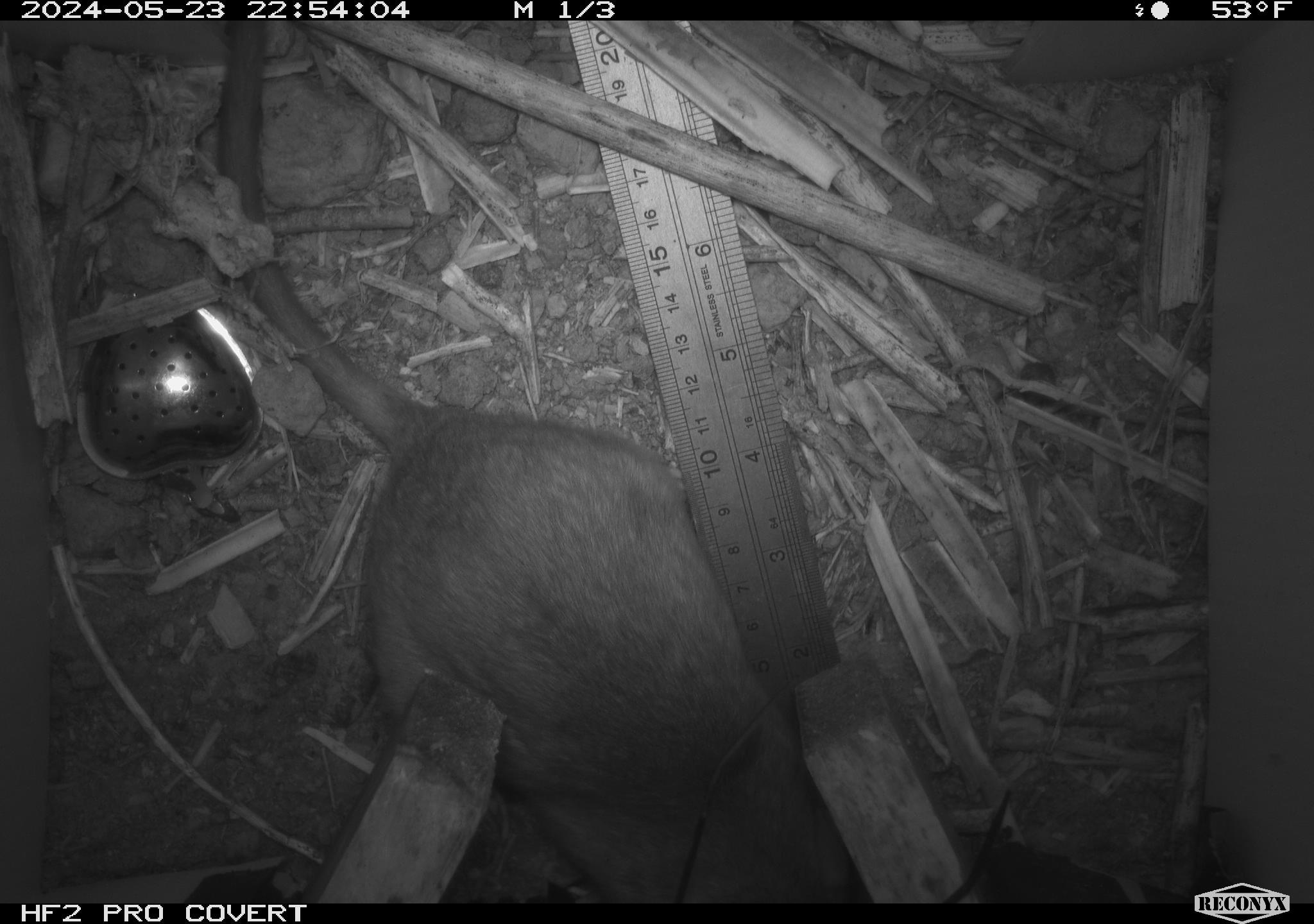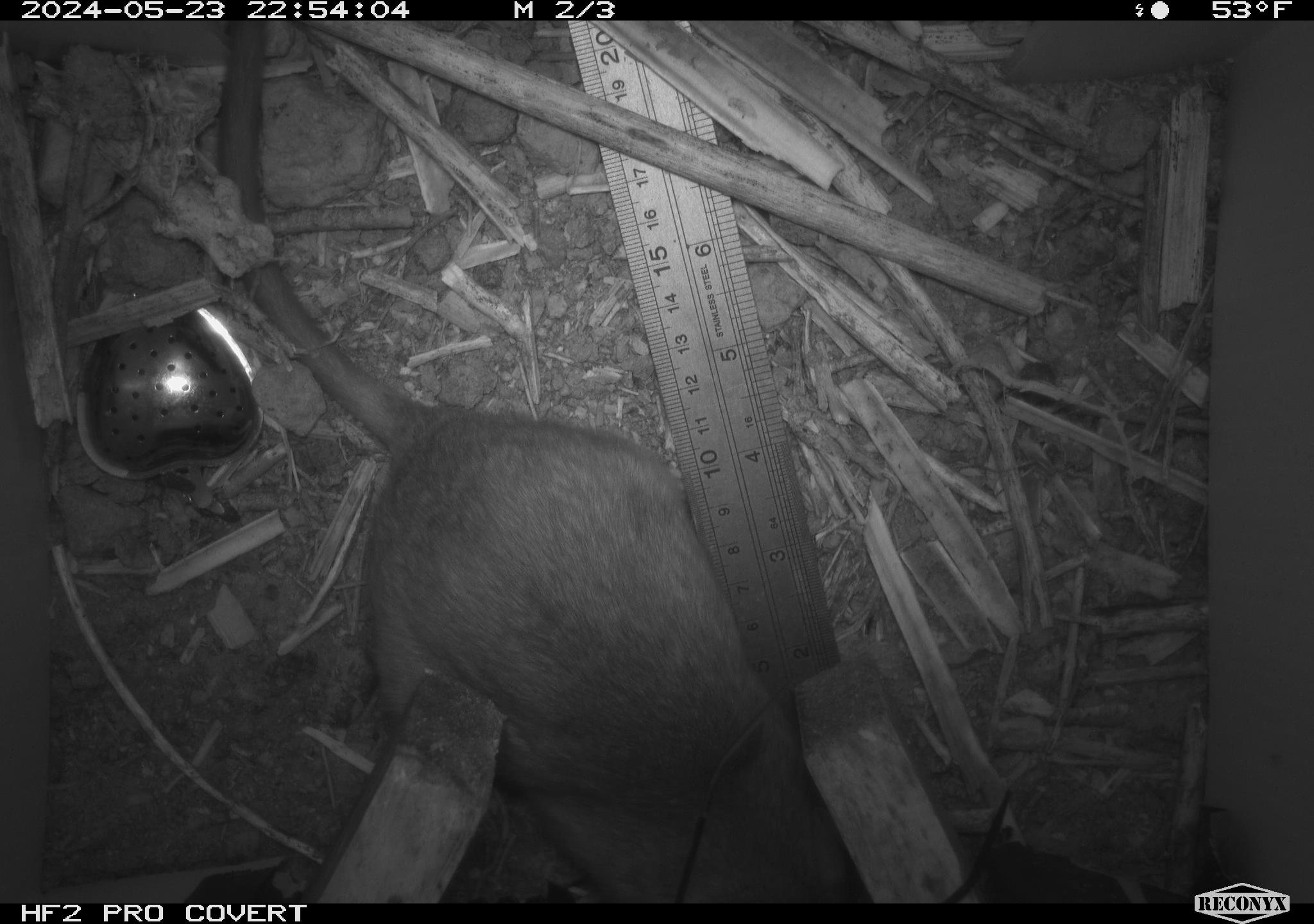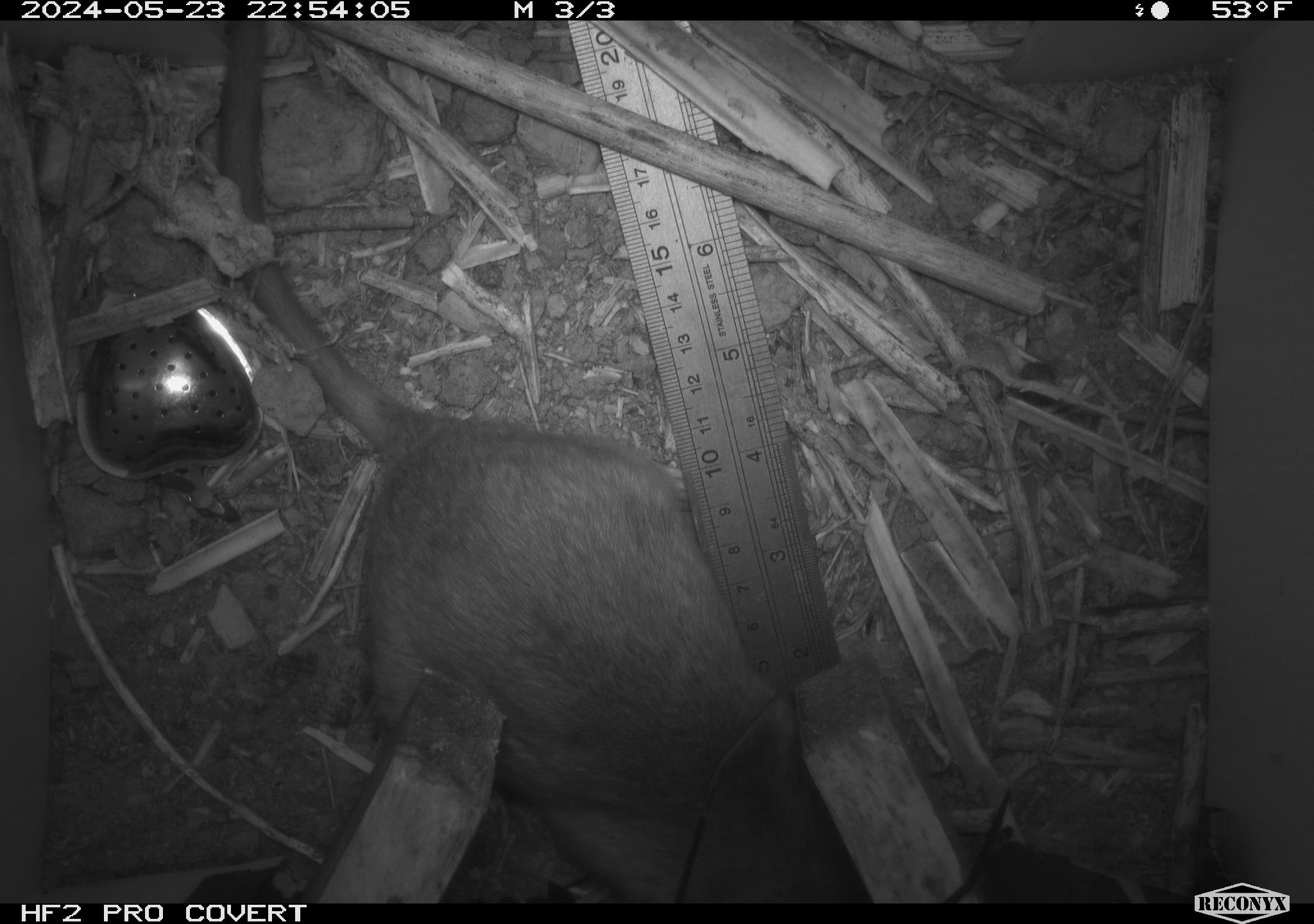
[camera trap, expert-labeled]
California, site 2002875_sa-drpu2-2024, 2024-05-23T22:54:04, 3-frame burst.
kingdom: Animalia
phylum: Chordata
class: Mammalia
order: Rodentia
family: Cricetidae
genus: Neotoma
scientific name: Neotoma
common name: pack rat or woodrat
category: neotoma species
Neotoma species (pack rat or woodrat) (Neotoma).